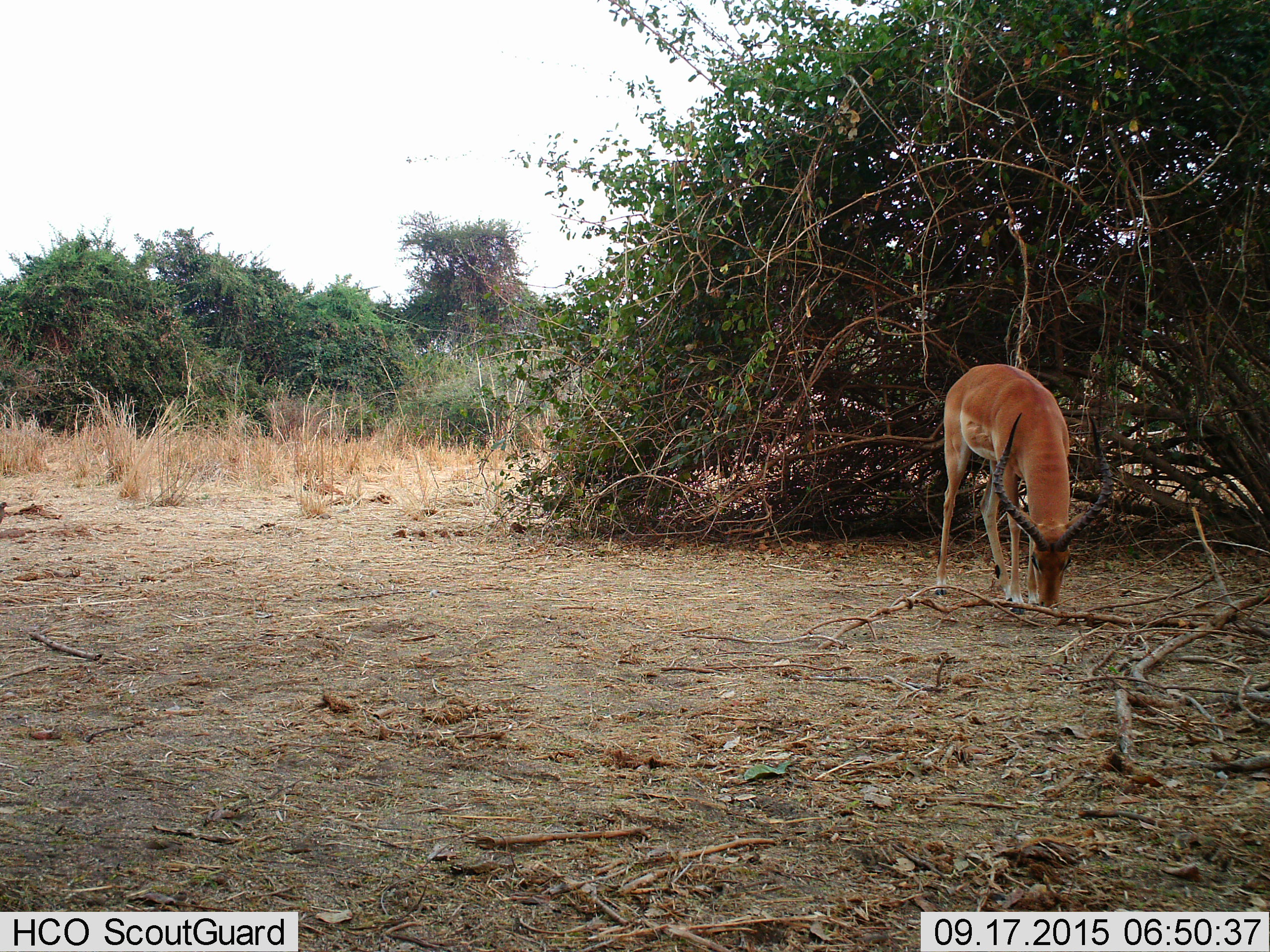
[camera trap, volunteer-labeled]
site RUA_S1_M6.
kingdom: Animalia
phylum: Chordata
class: Mammalia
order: Artiodactyla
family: Bovidae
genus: Aepyceros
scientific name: Aepyceros melampus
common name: impala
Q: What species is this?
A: Impala (Aepyceros melampus).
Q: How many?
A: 1.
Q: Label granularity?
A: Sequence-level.